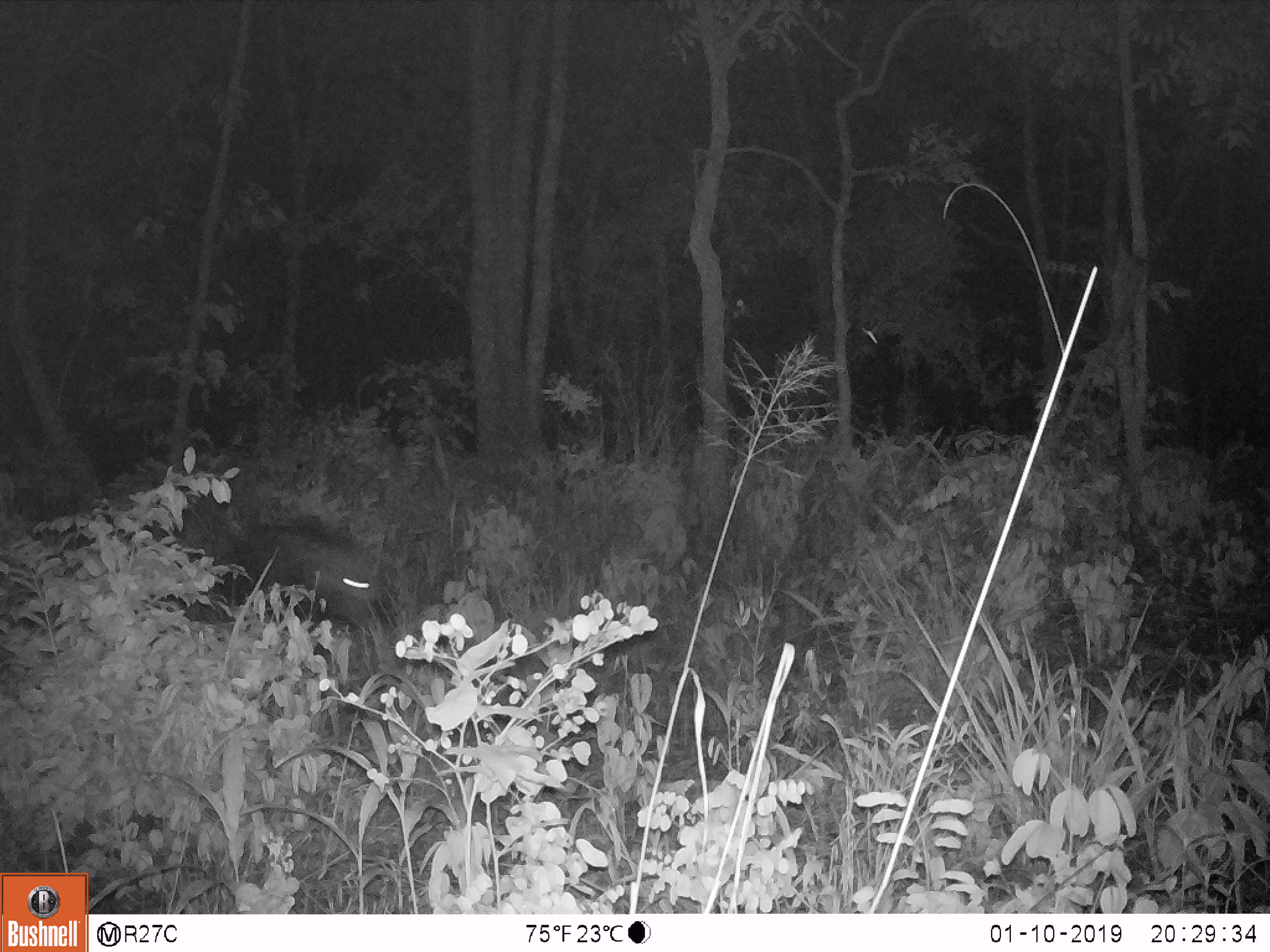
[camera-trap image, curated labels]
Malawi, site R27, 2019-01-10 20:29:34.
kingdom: Animalia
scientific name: Animalia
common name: other animal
Other animal (Animalia), count 1.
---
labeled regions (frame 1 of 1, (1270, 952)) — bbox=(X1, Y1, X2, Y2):
other animal: bbox=(204, 490, 406, 680)